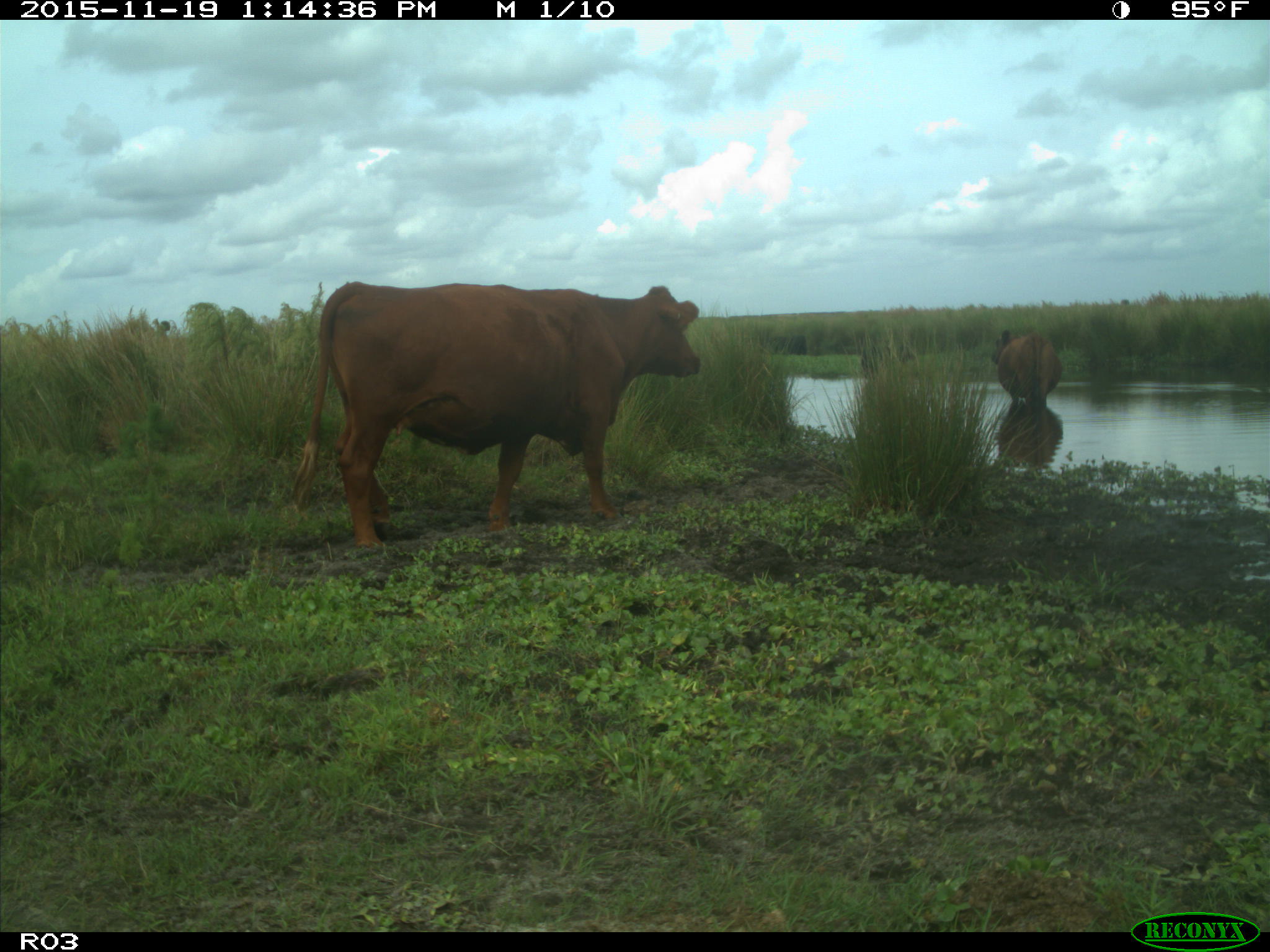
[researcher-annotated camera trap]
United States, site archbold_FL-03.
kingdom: Animalia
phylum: Chordata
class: Mammalia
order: Artiodactyla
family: Bovidae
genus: Bos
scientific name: Bos taurus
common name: domestic cow